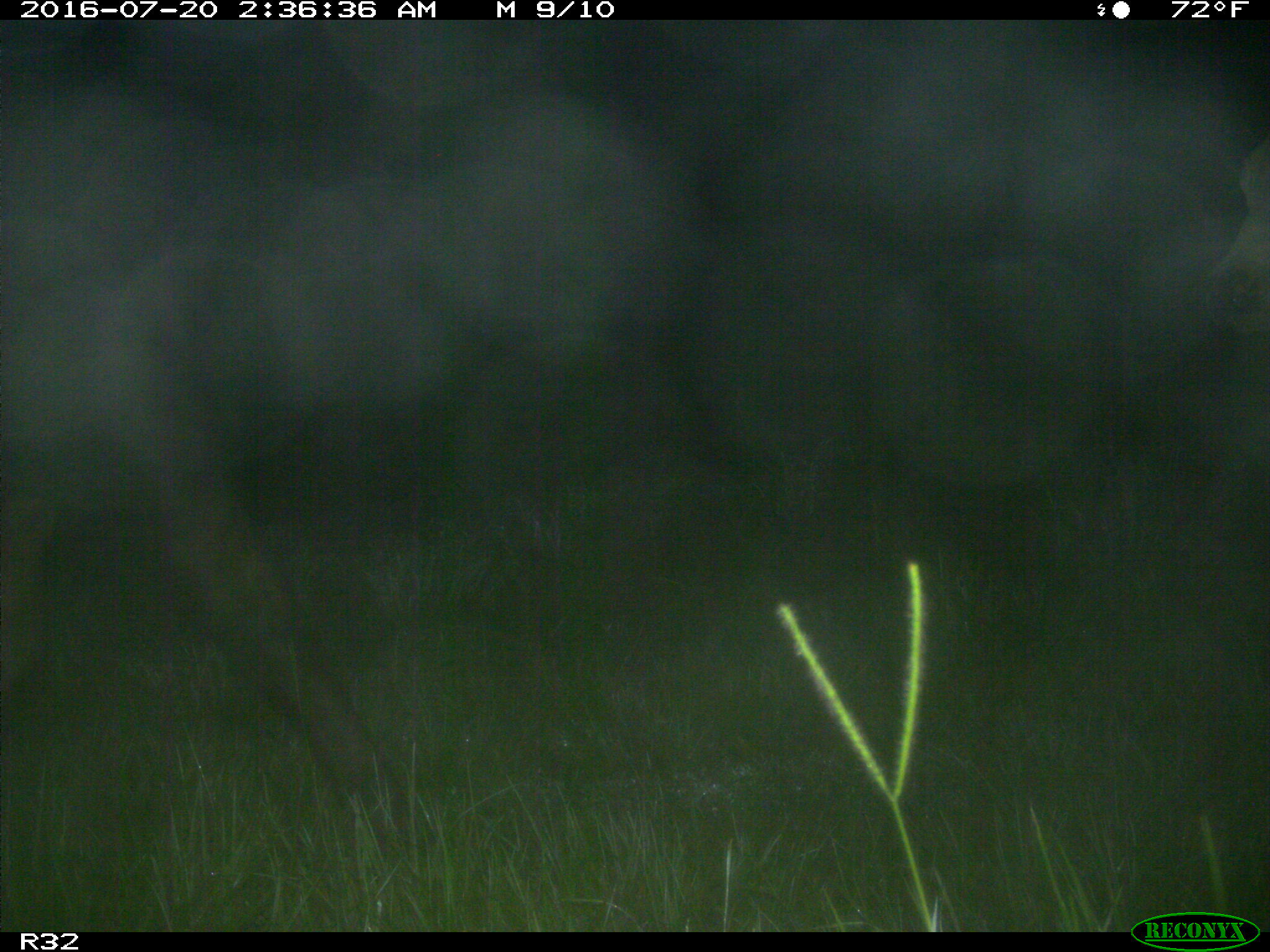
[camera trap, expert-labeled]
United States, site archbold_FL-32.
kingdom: Animalia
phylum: Chordata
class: Mammalia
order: Artiodactyla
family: Bovidae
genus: Bos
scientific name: Bos taurus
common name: domestic cow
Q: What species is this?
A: Bos taurus (domestic cow).